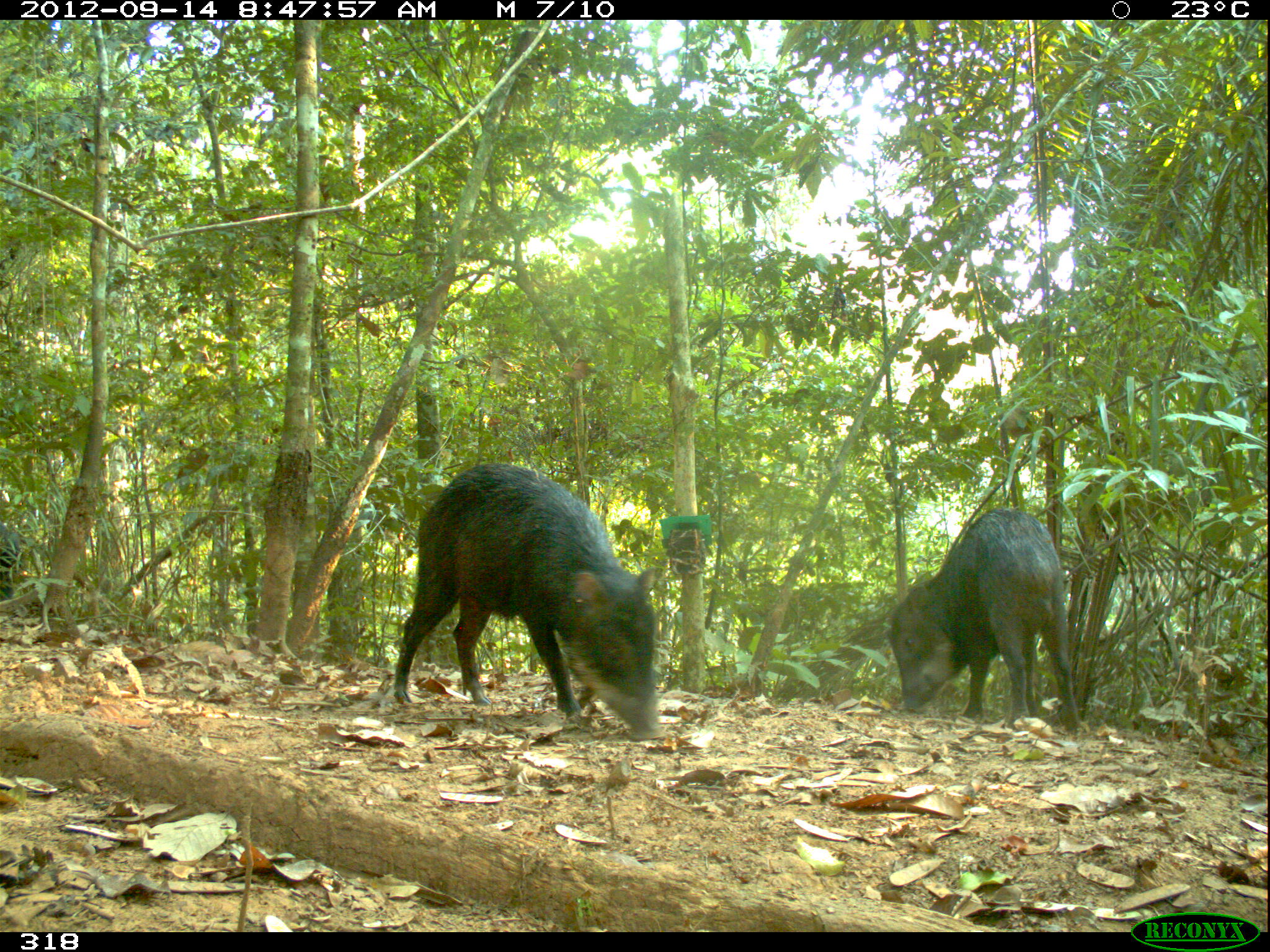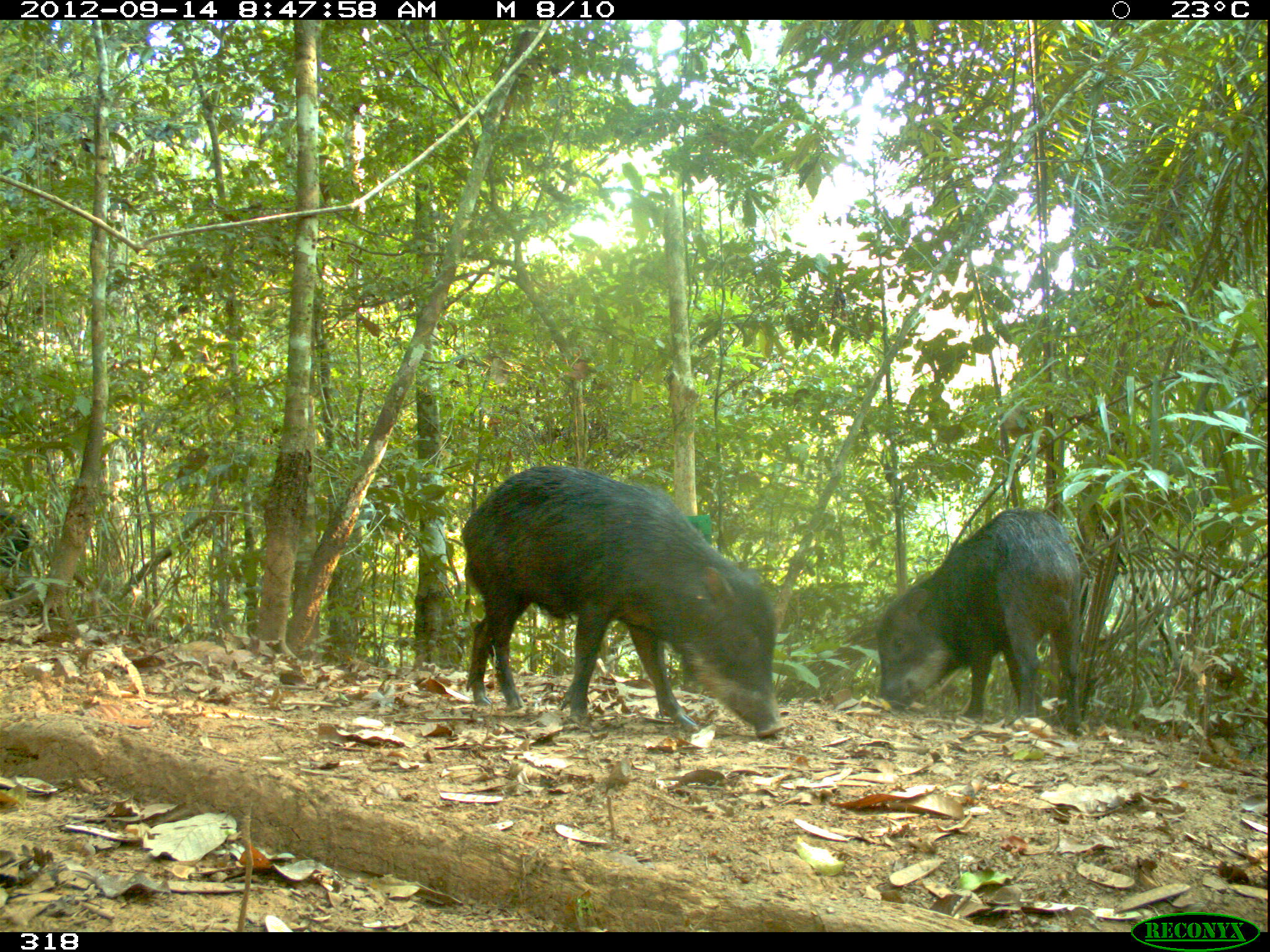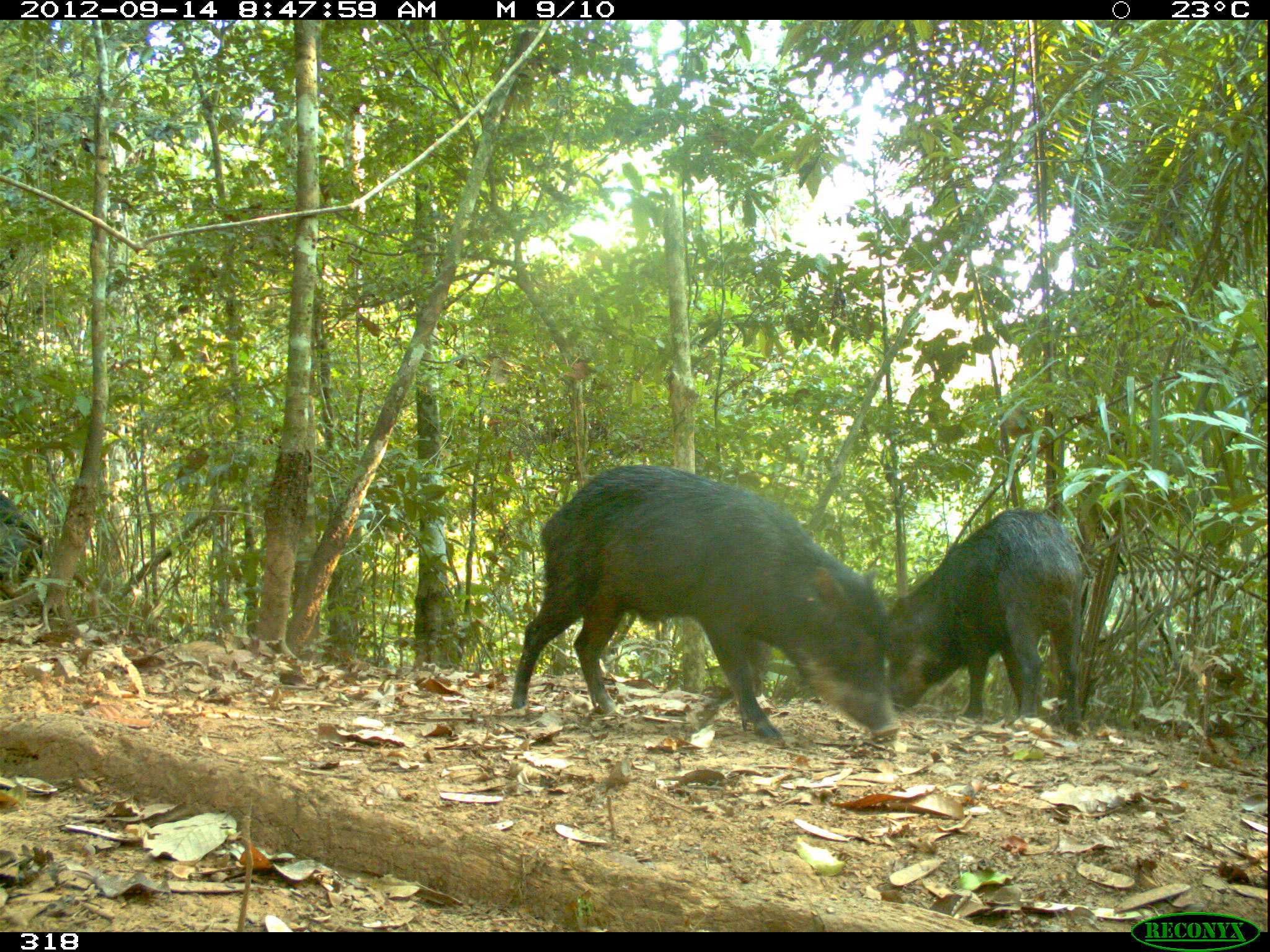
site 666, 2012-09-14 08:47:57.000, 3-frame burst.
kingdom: Animalia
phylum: Chordata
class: Mammalia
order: Artiodactyla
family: Tayassuidae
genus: Tayassu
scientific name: Tayassu pecari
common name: white-lipped peccary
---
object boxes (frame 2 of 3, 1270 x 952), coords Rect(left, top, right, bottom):
tayassu pecari: Rect(458, 462, 786, 736); Rect(872, 507, 1086, 733); Rect(0, 511, 33, 570)